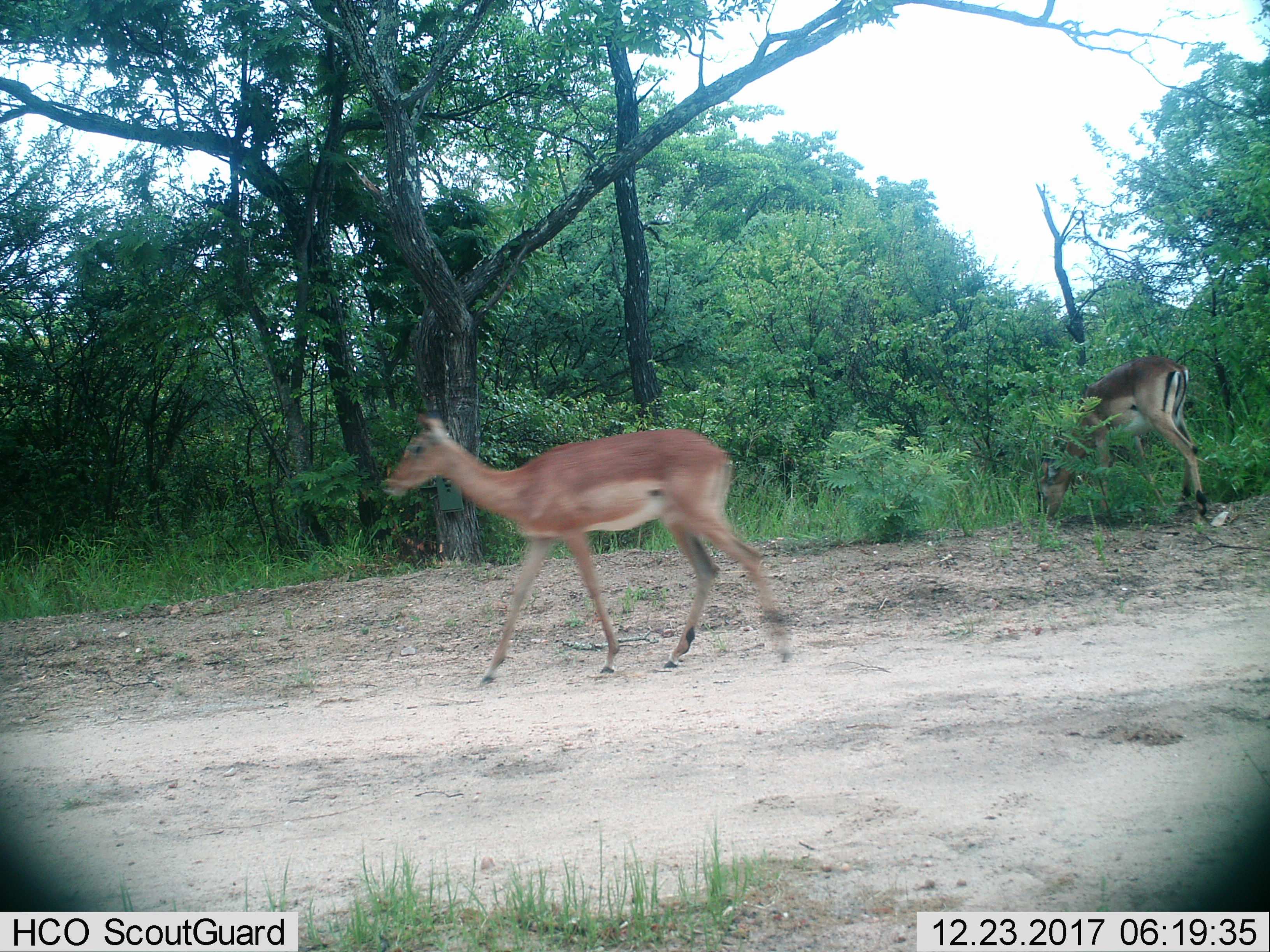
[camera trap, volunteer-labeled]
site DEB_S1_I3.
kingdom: Animalia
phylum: Chordata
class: Mammalia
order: Artiodactyla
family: Bovidae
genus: Aepyceros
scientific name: Aepyceros melampus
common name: impala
Impala (Aepyceros melampus), count 2. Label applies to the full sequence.